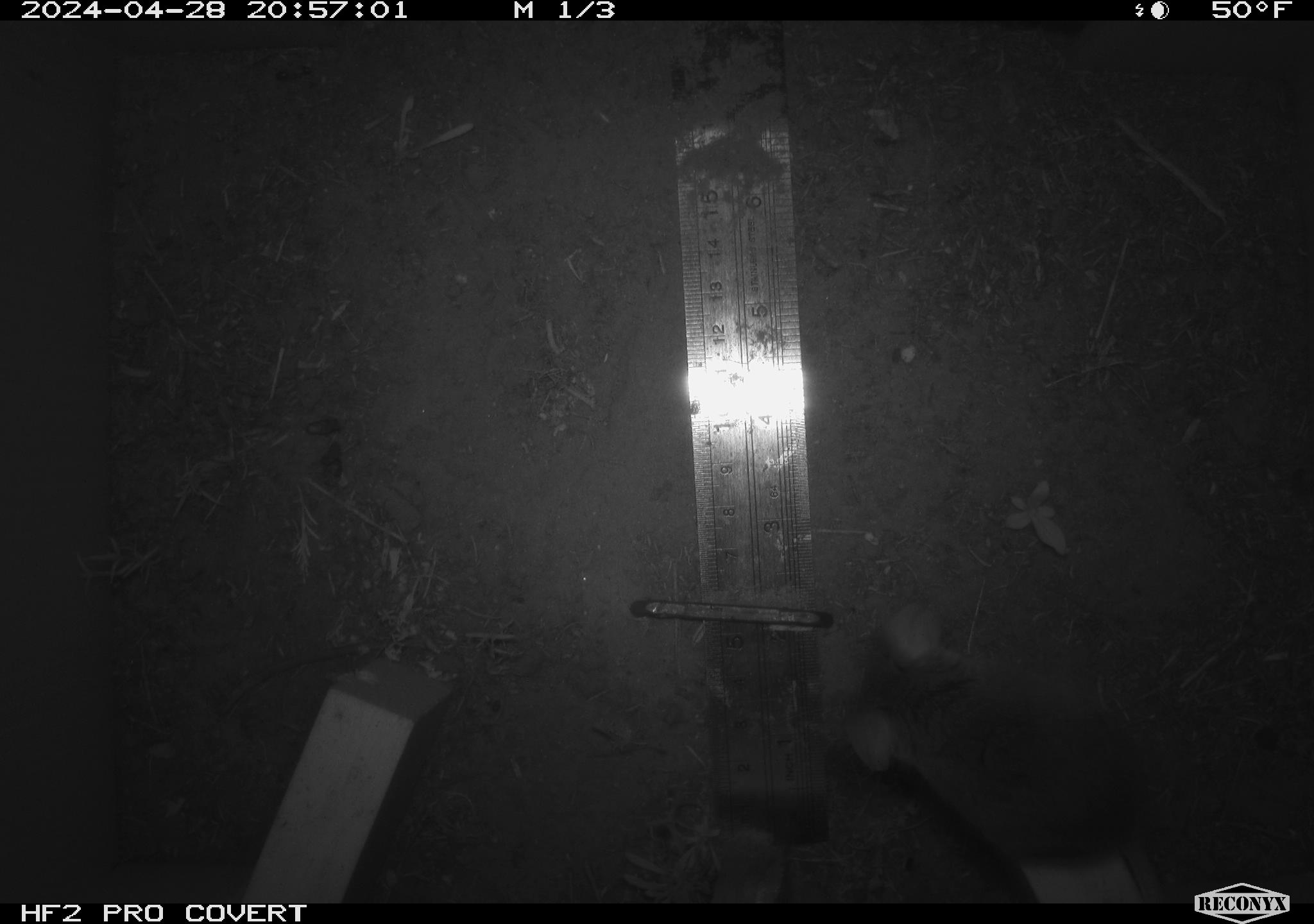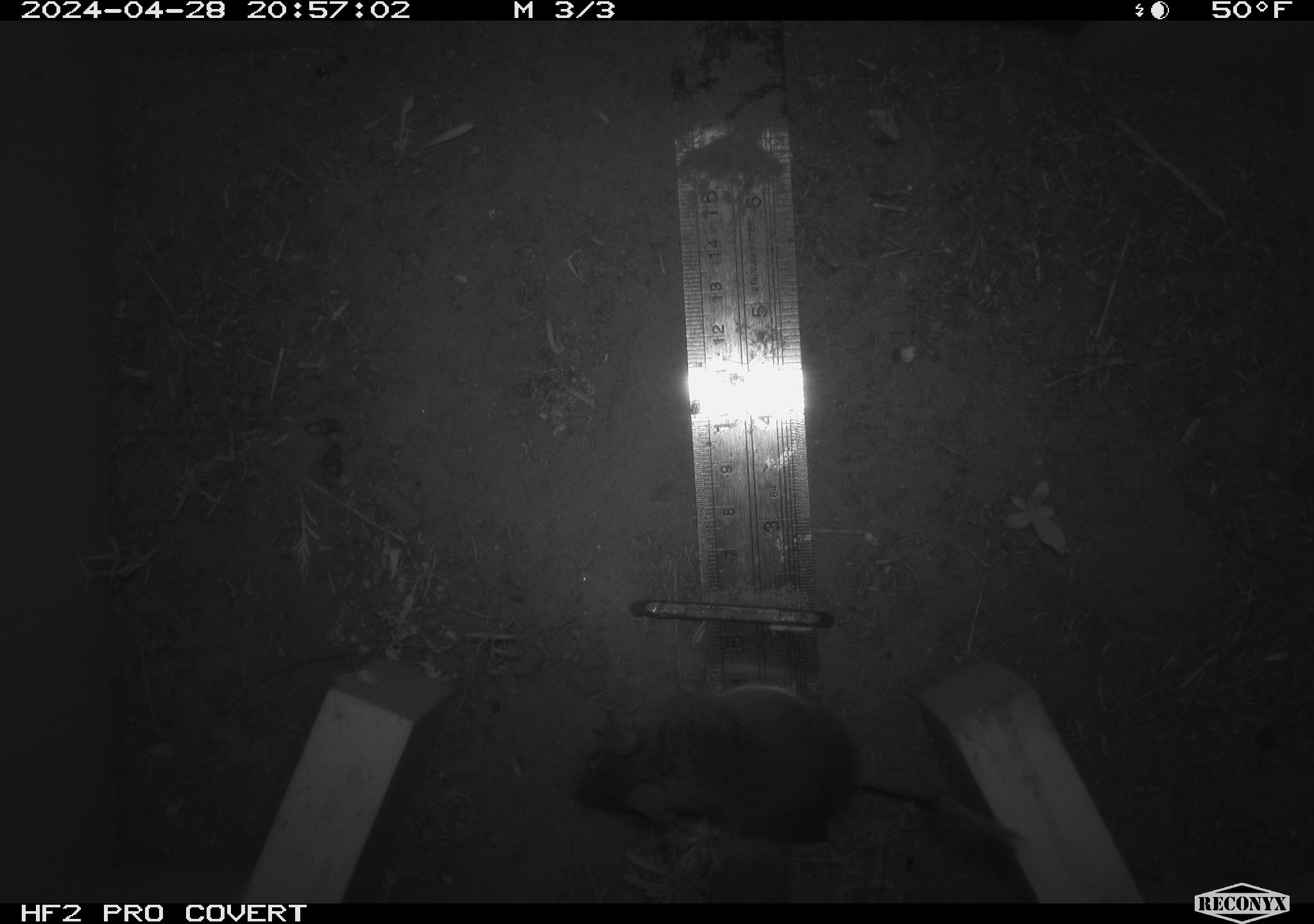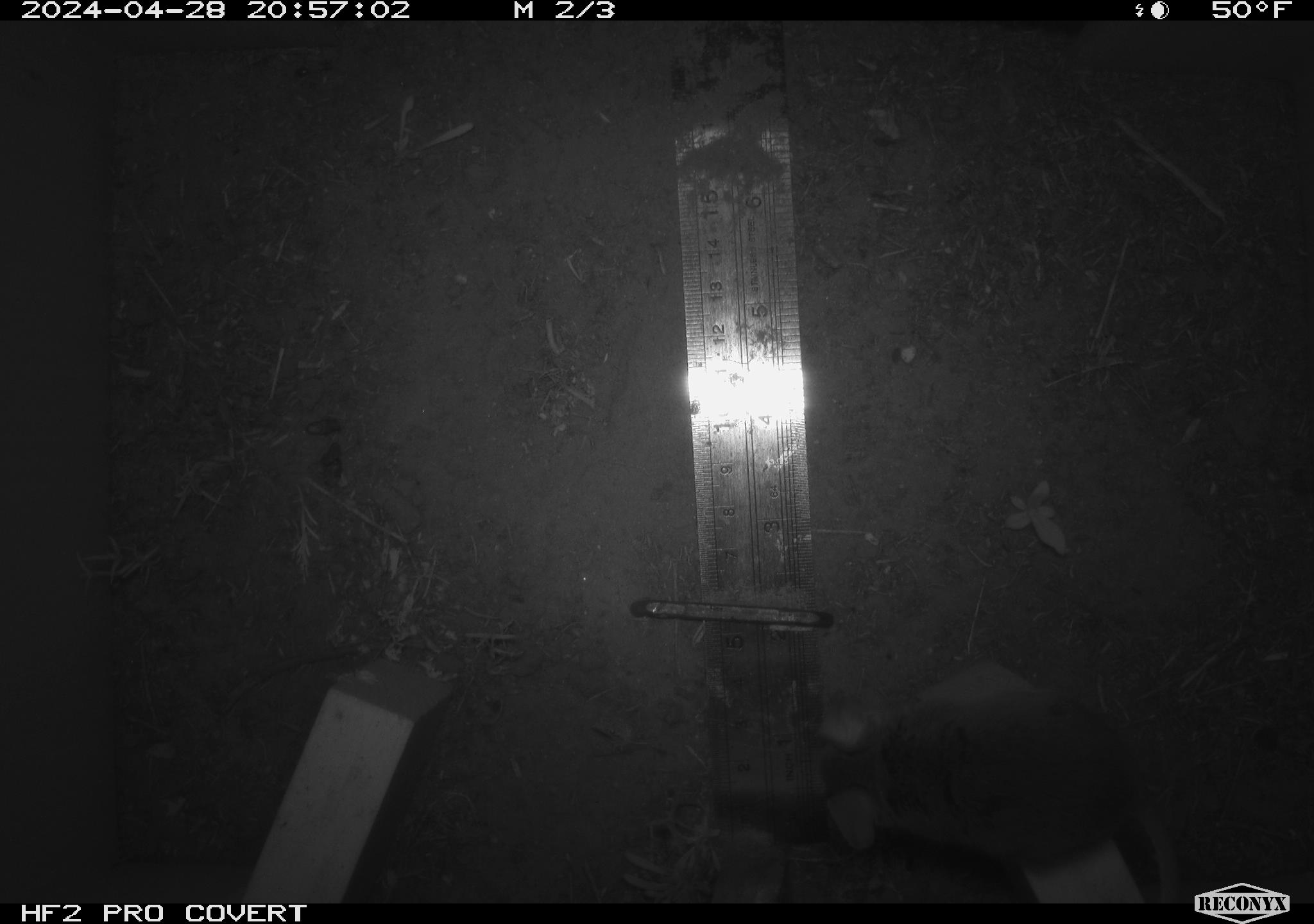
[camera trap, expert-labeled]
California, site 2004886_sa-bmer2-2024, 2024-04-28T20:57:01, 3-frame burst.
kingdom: Animalia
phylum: Chordata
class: Mammalia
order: Rodentia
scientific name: Rodentia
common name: mouse species